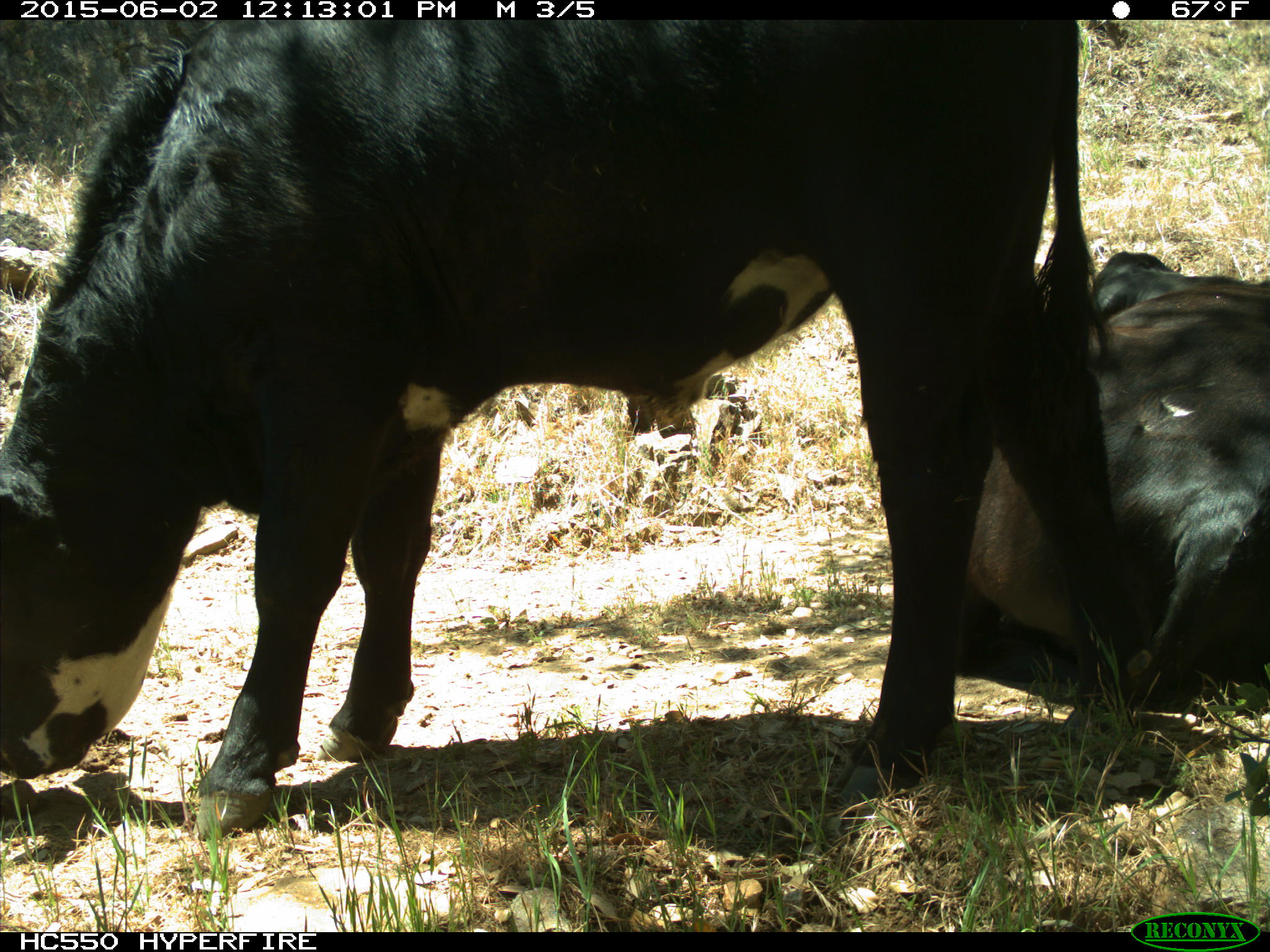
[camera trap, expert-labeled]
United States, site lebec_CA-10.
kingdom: Animalia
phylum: Chordata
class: Mammalia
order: Artiodactyla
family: Bovidae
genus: Bos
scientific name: Bos taurus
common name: domestic cow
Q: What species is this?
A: Bos taurus (domestic cow).